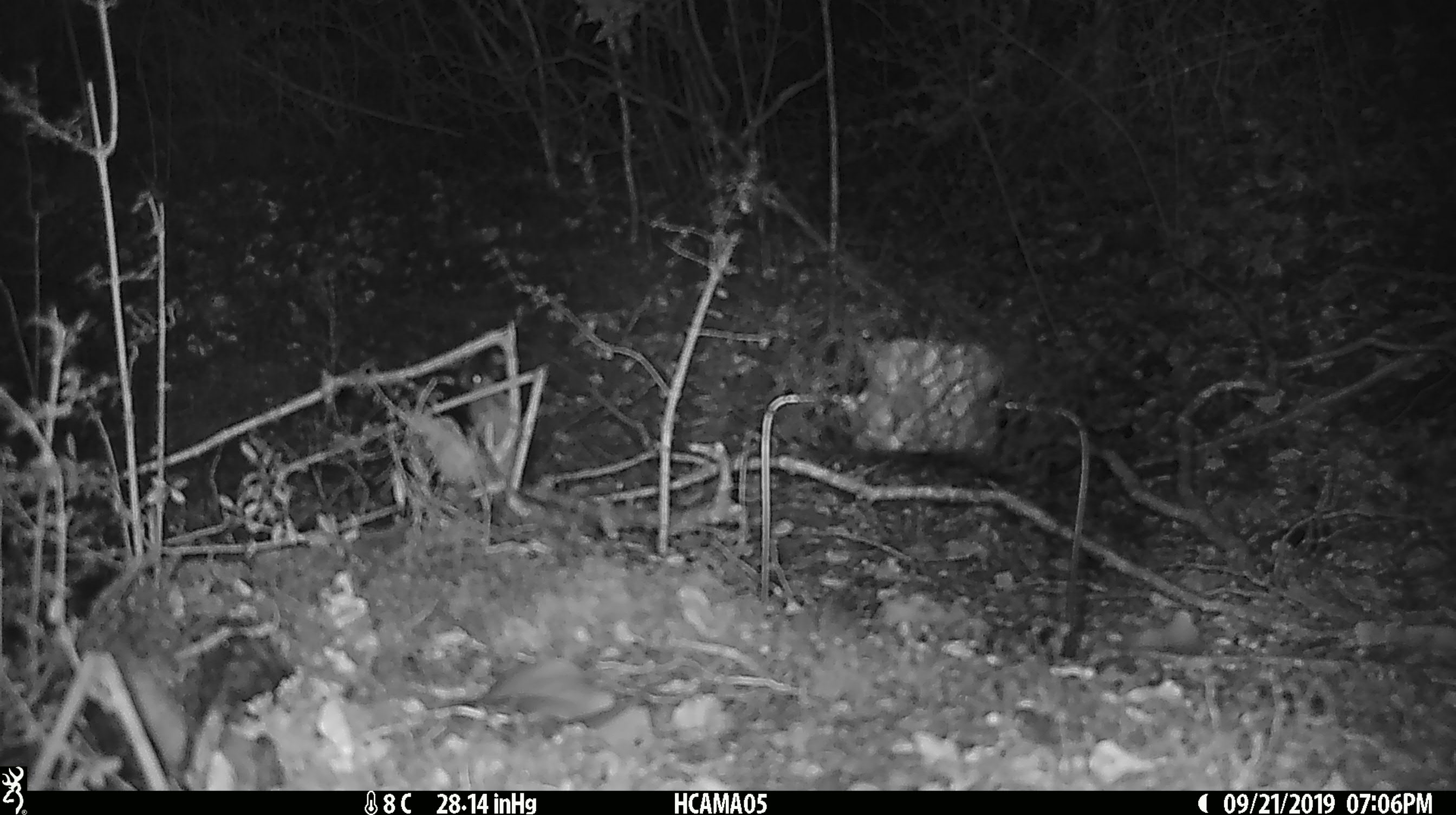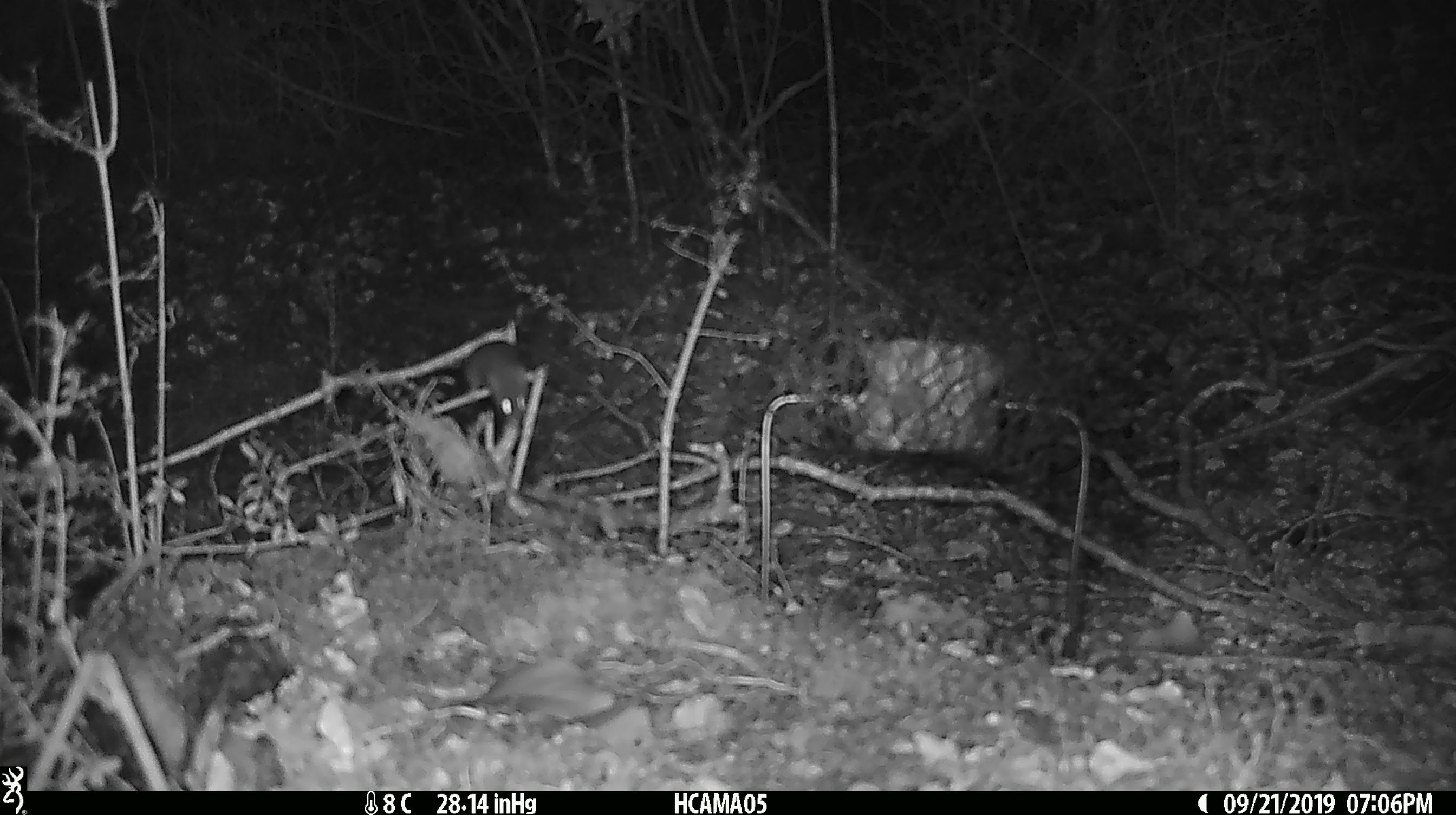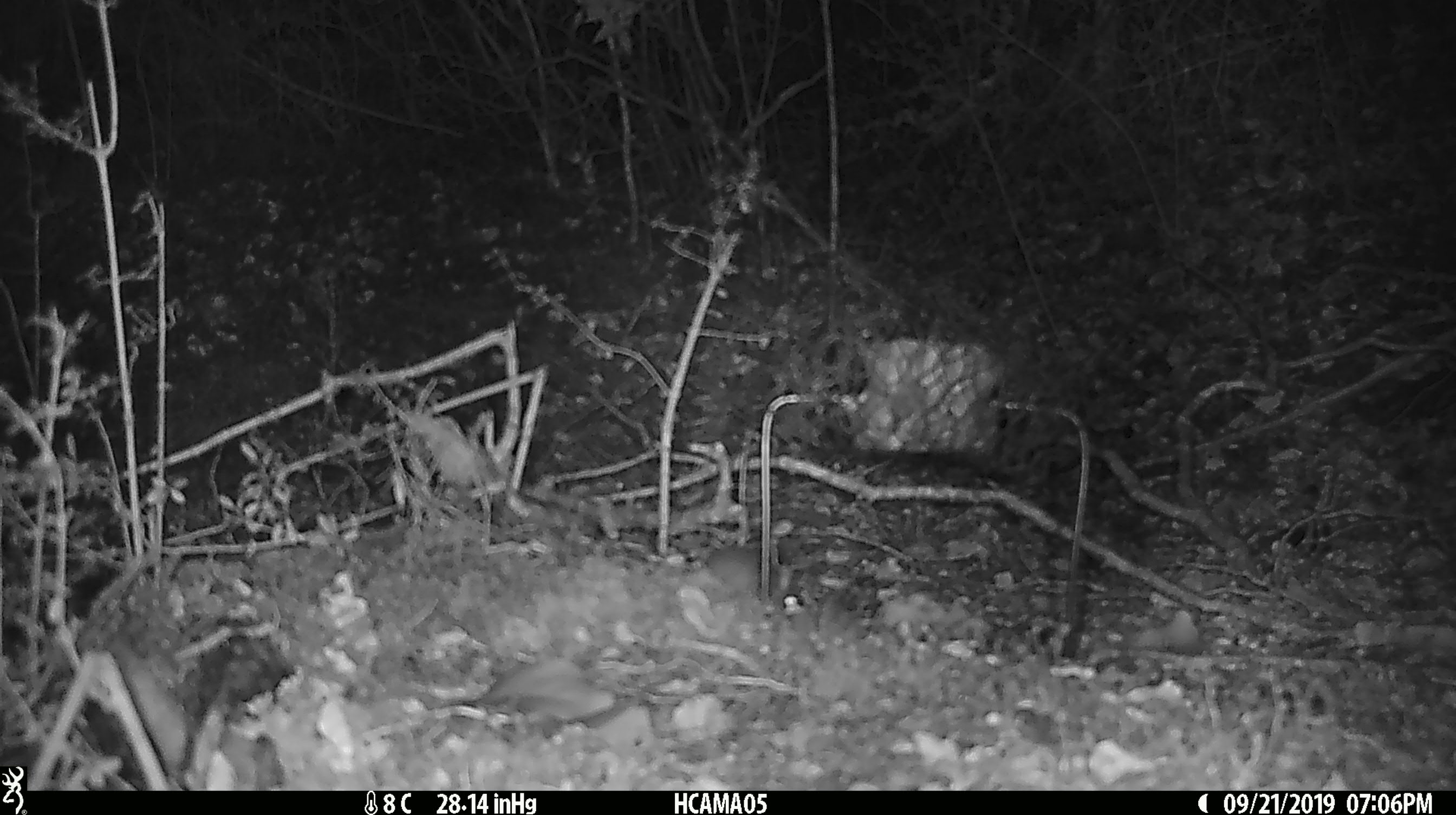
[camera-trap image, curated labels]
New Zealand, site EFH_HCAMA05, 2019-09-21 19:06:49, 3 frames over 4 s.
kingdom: Animalia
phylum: Chordata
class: Mammalia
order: Rodentia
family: Muridae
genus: Mus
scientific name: Mus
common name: mouse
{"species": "mouse (Mus)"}